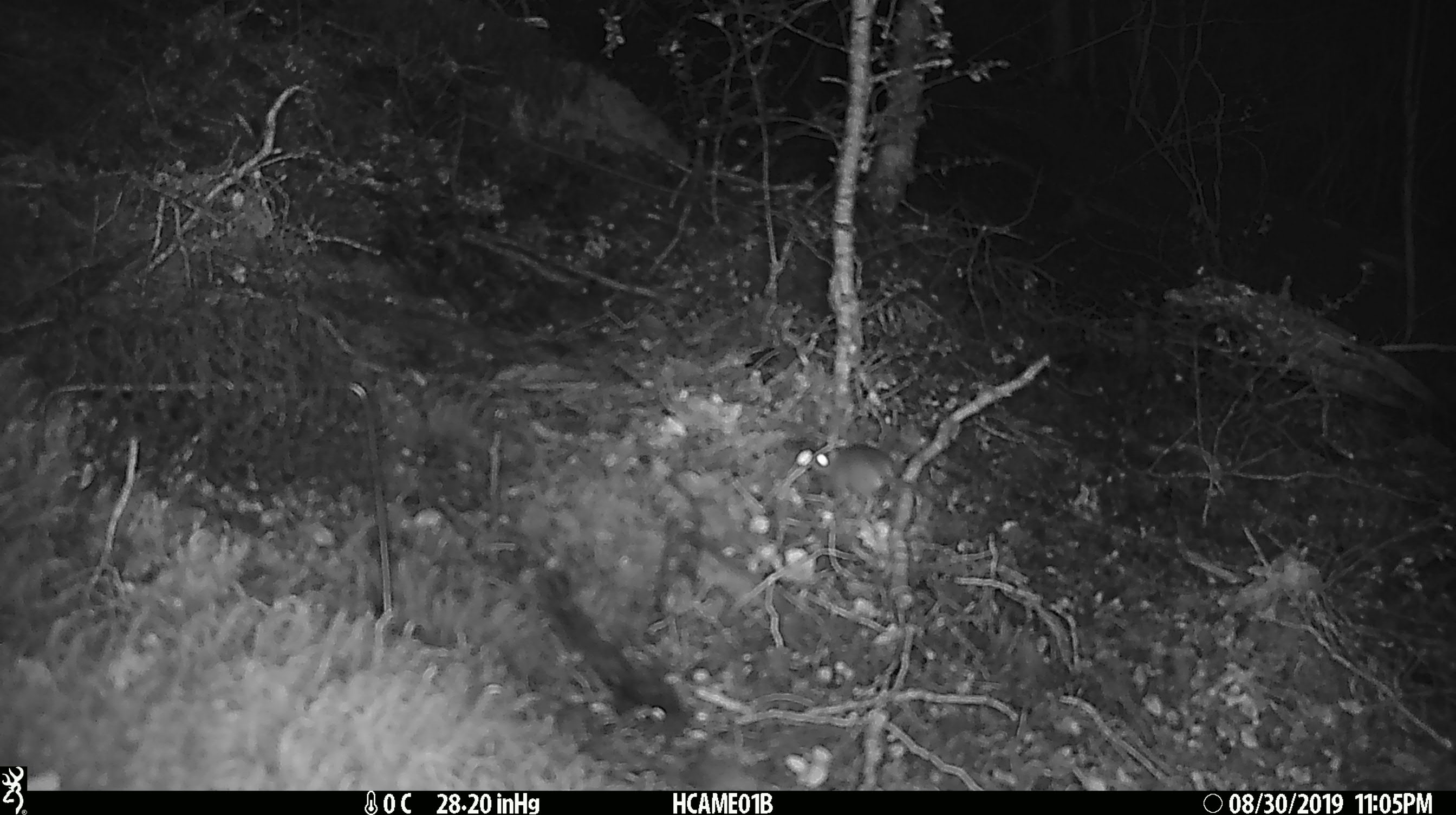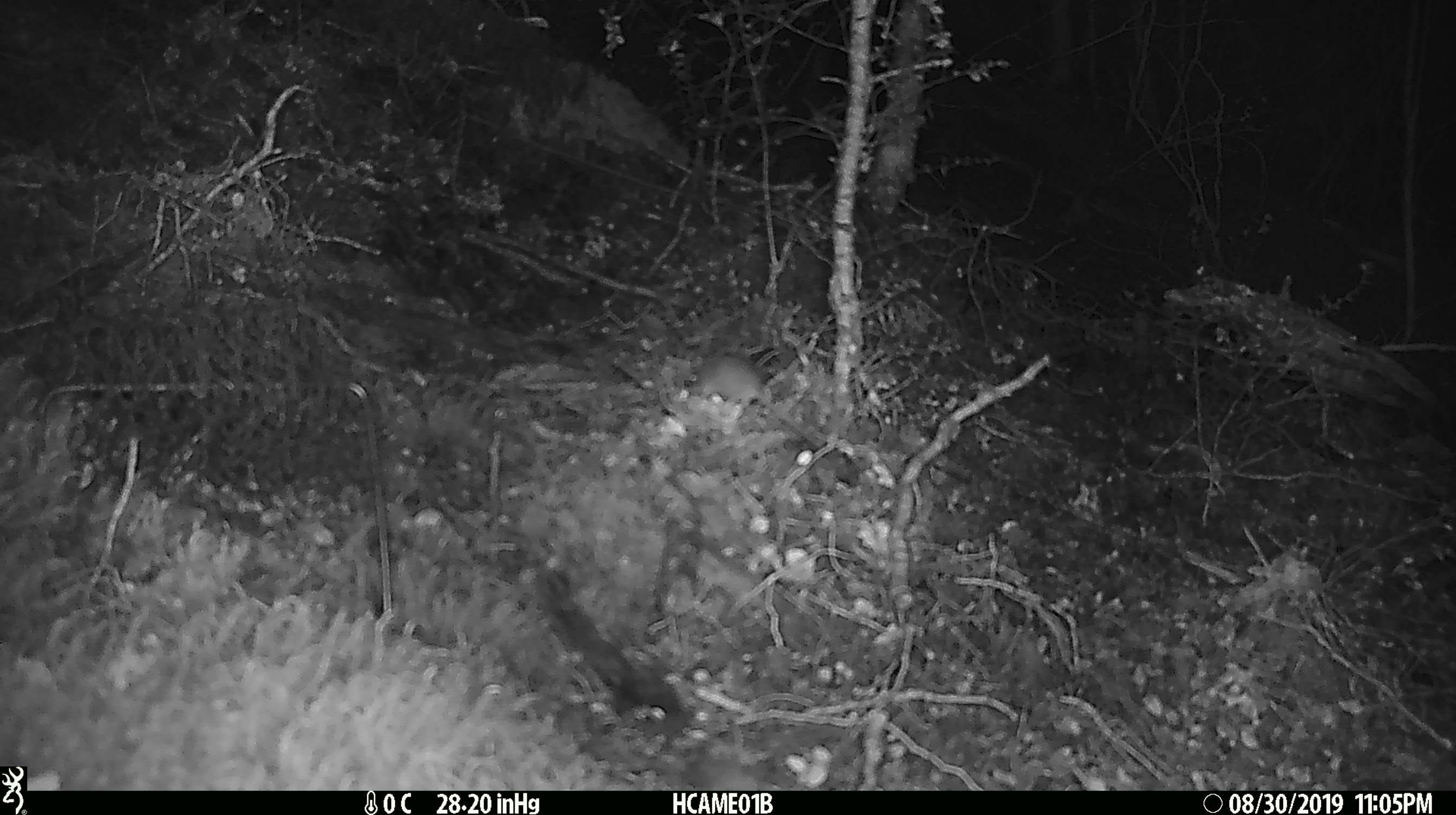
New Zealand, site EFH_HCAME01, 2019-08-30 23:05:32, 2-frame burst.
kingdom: Animalia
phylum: Chordata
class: Mammalia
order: Rodentia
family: Muridae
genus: Mus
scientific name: Mus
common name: mouse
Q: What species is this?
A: Mouse (Mus).